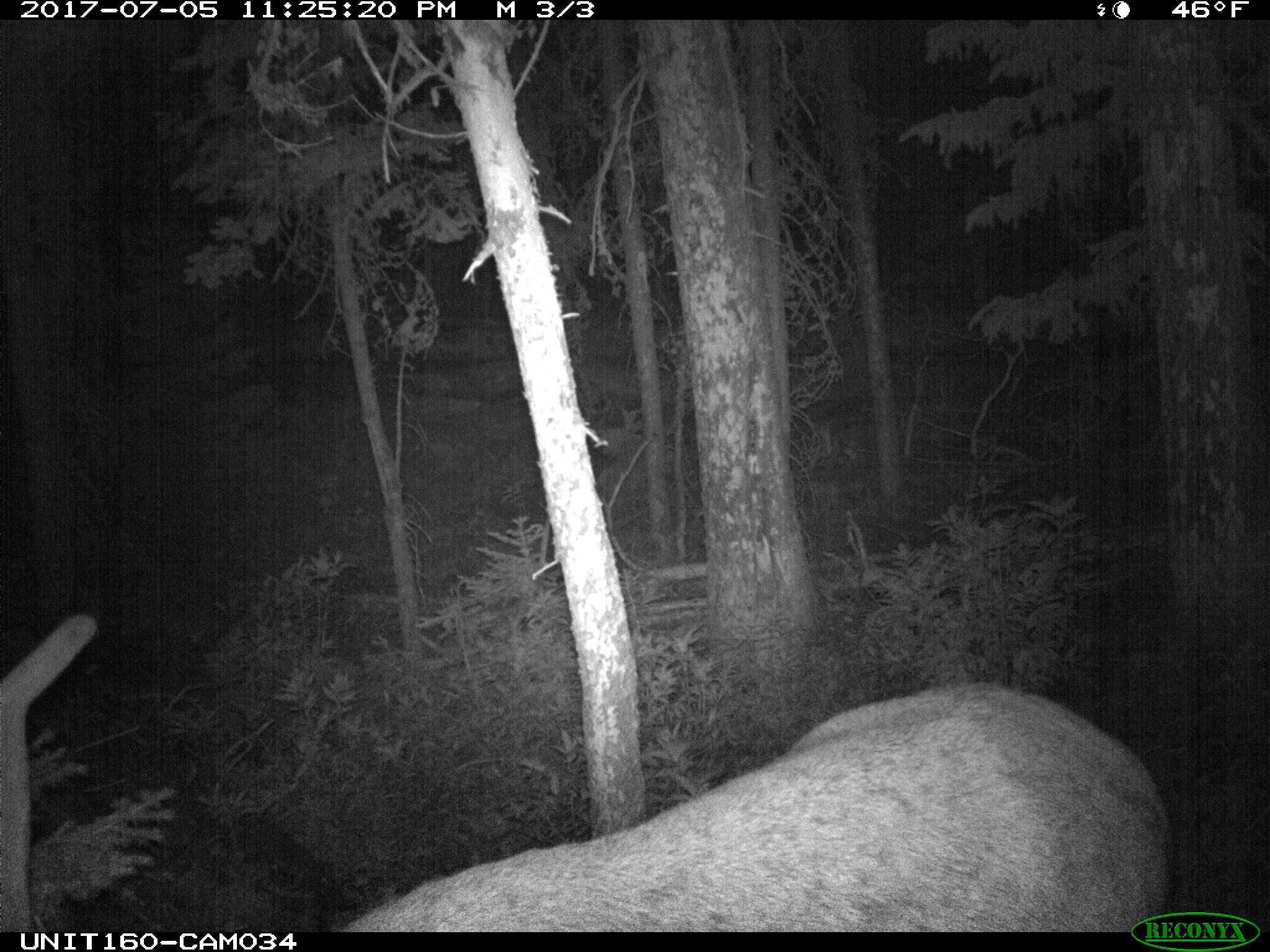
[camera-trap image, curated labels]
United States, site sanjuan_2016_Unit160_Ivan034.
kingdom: Animalia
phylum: Chordata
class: Mammalia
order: Artiodactyla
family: Cervidae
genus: Cervus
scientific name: Cervus elaphus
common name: red deer